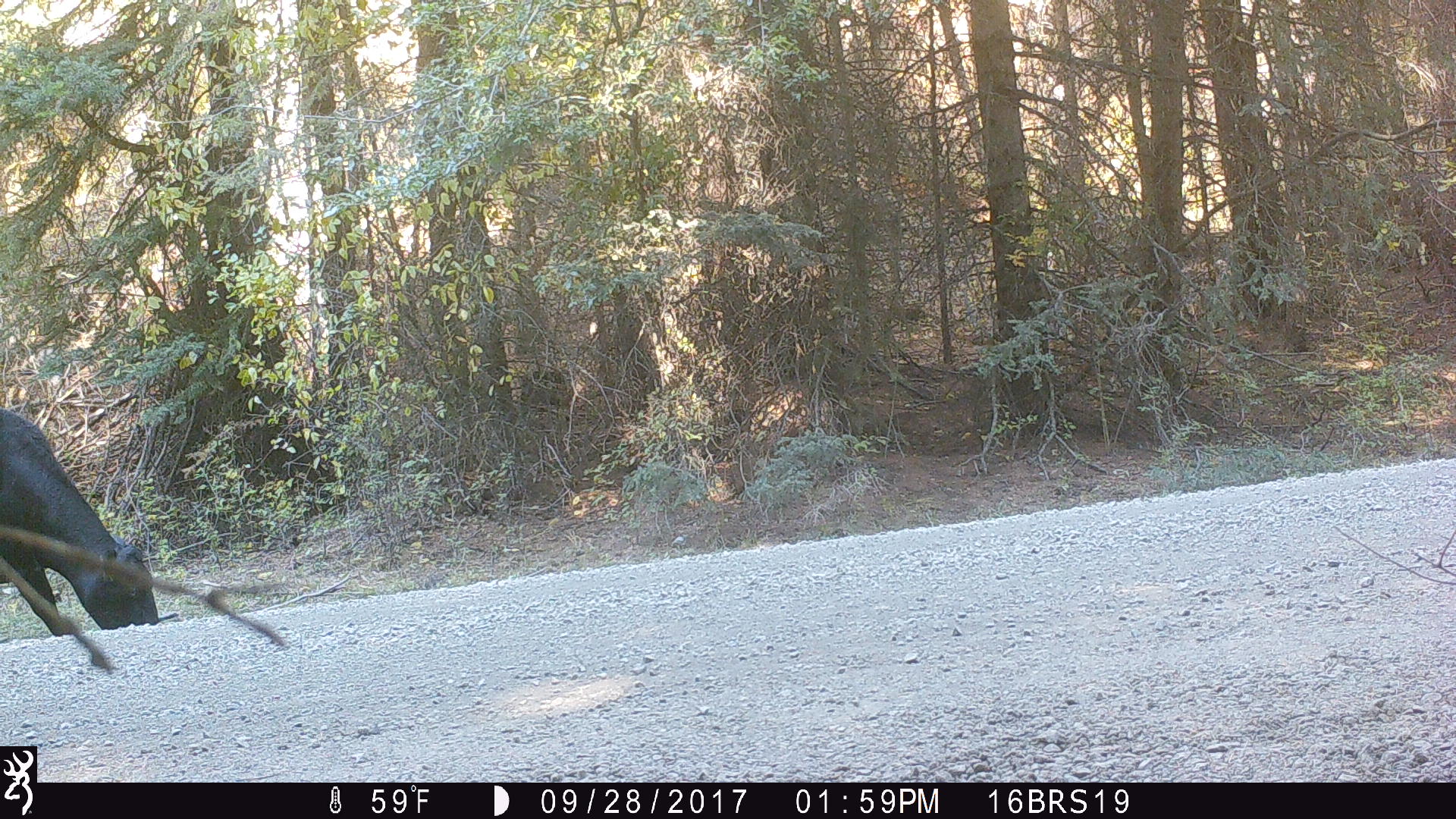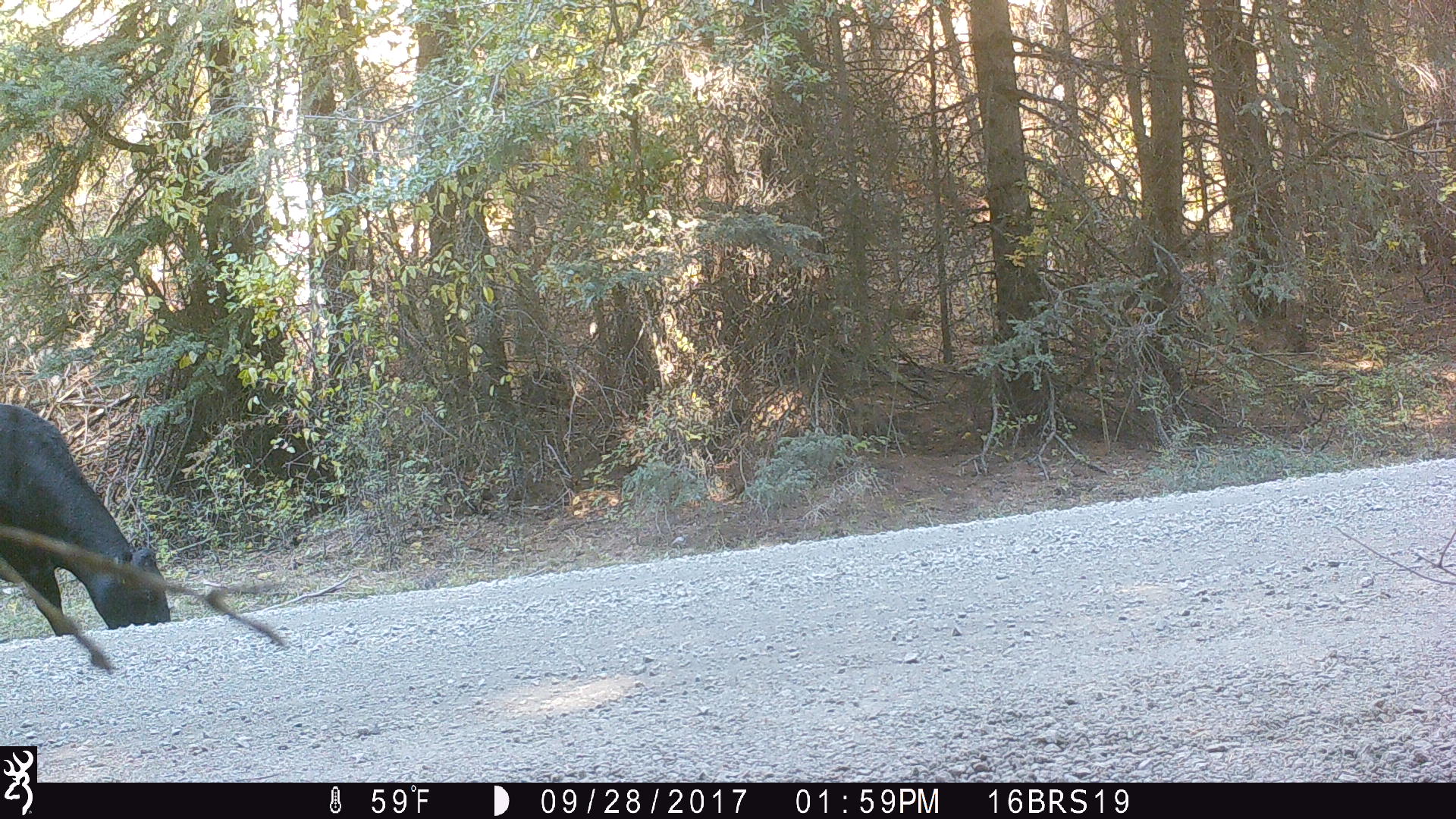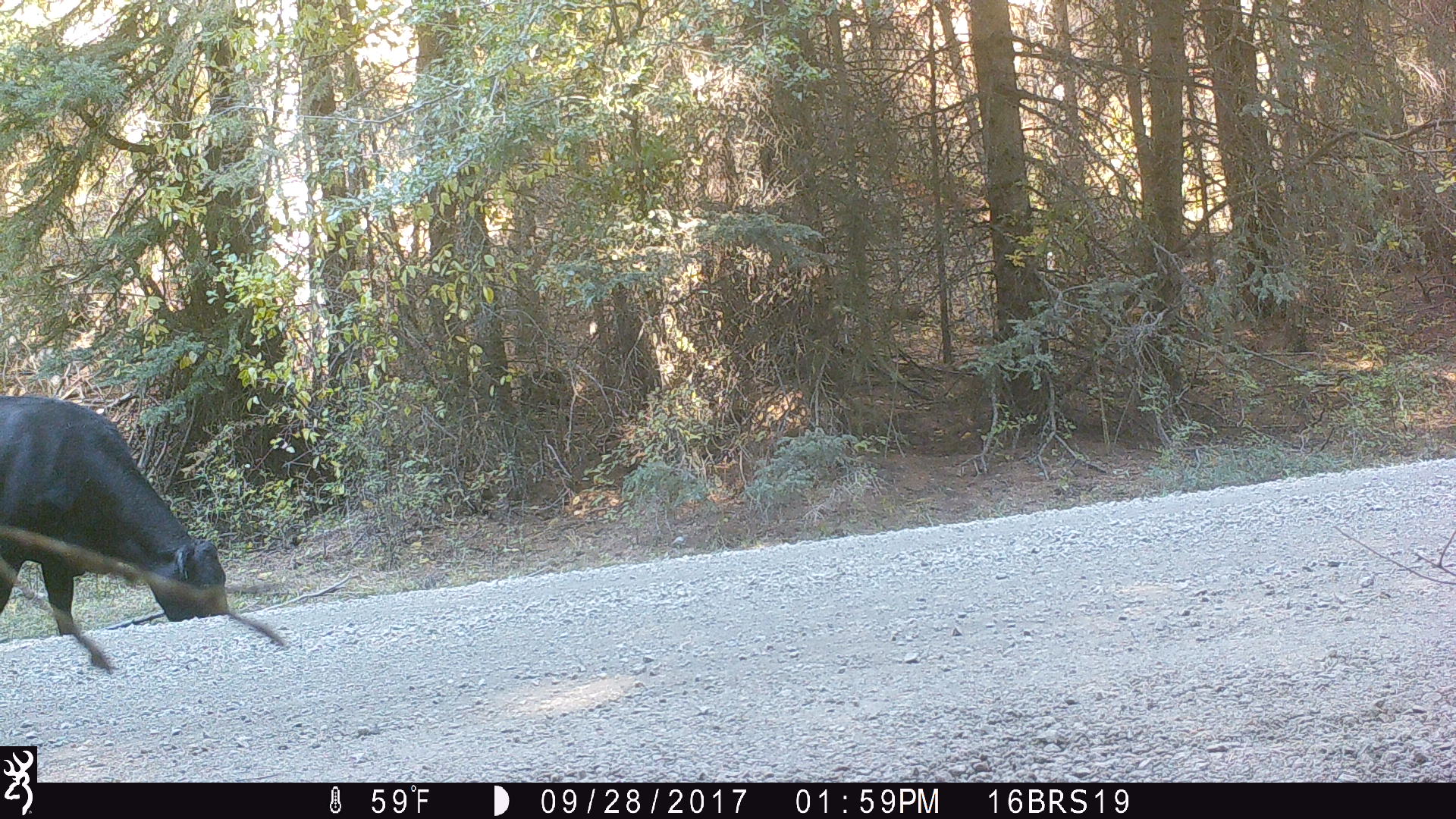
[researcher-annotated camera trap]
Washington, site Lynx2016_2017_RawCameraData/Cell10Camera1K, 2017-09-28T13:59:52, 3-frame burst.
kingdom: Animalia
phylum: Chordata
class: Mammalia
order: Artiodactyla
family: Bovidae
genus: Bos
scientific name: Bos taurus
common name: domestic cattle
Domestic cattle (Bos taurus). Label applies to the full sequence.